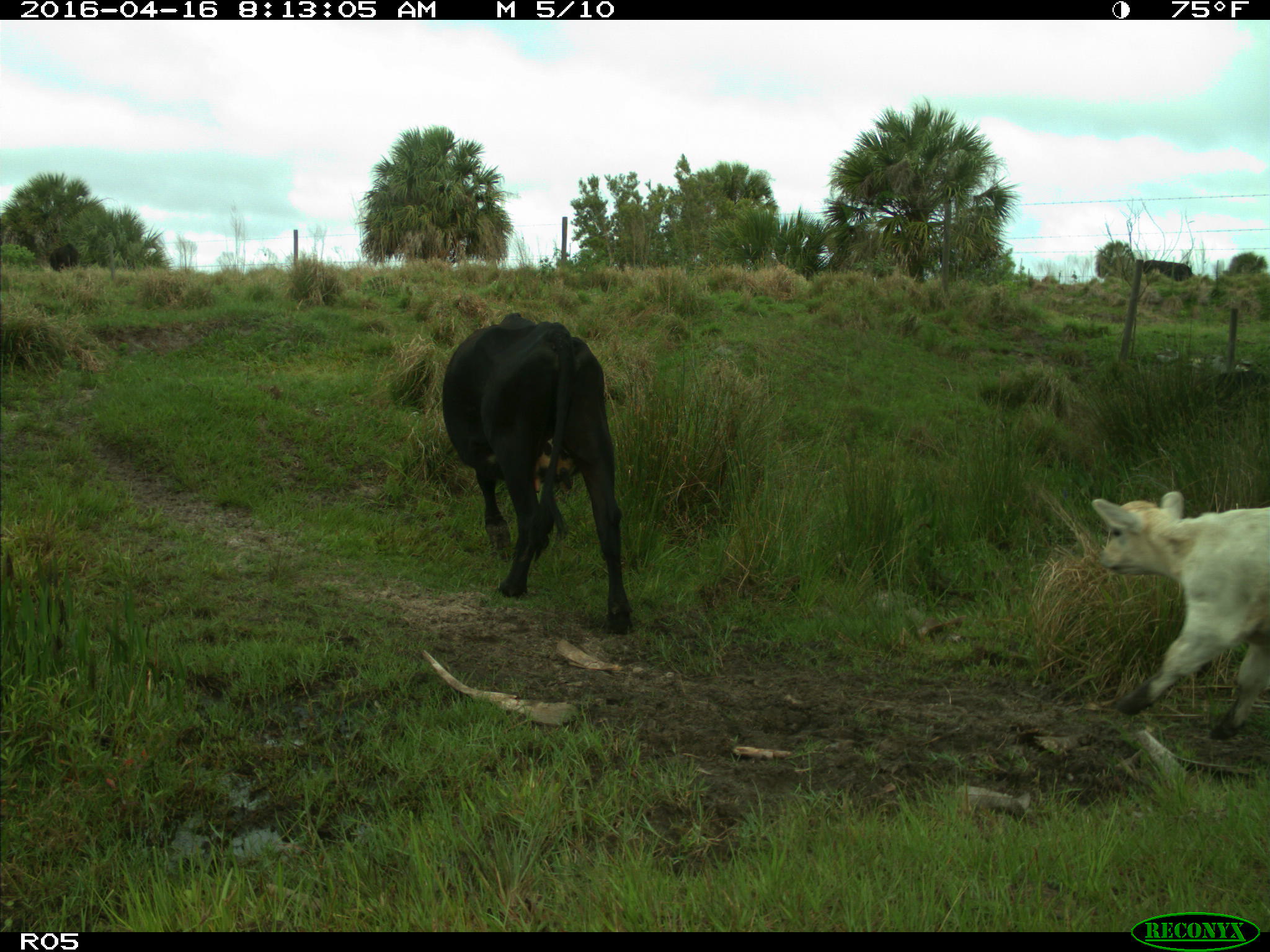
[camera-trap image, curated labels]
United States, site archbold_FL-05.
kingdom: Animalia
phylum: Chordata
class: Mammalia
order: Artiodactyla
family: Bovidae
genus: Bos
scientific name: Bos taurus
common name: domestic cow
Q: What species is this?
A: Bos taurus (domestic cow).